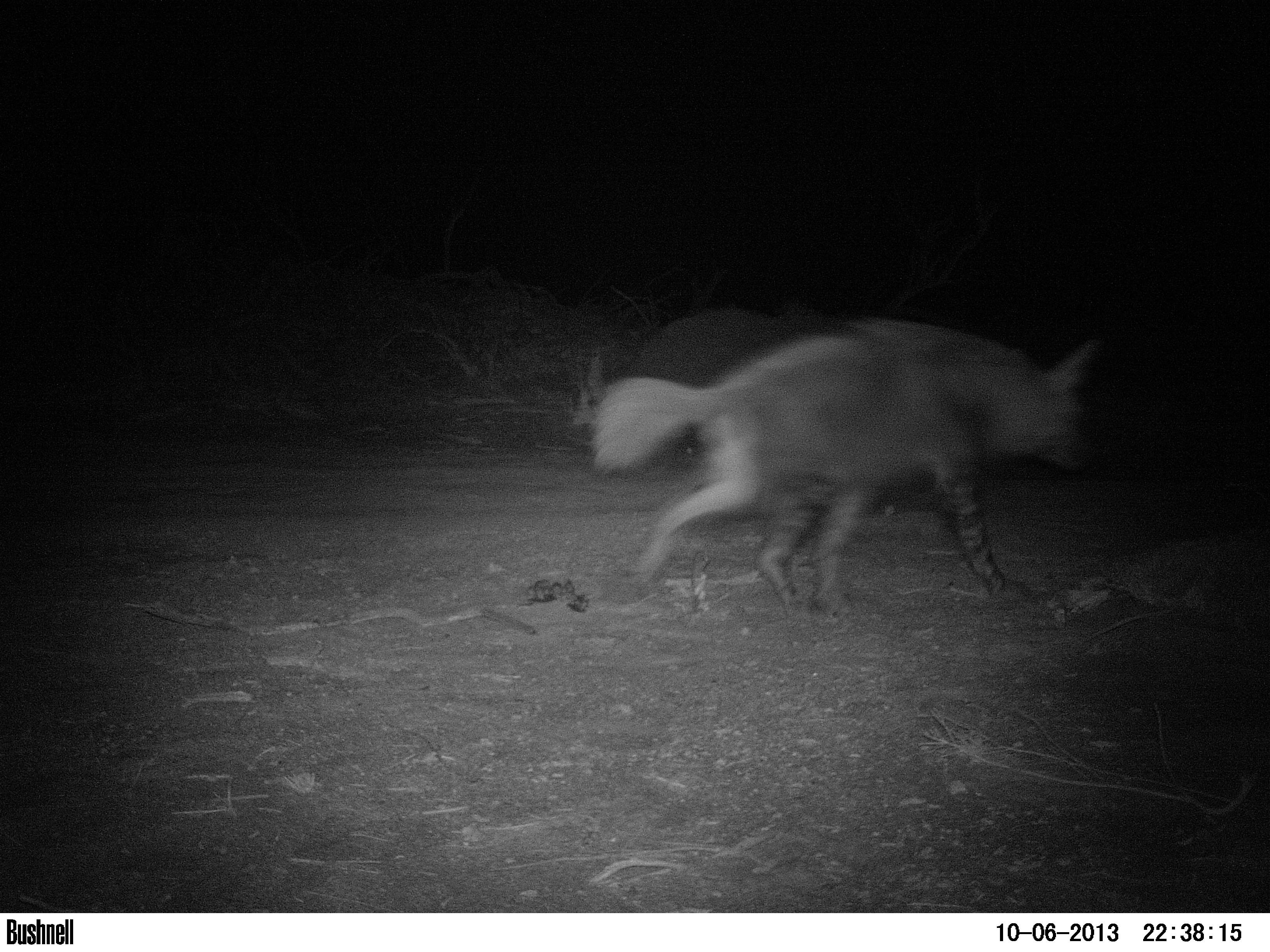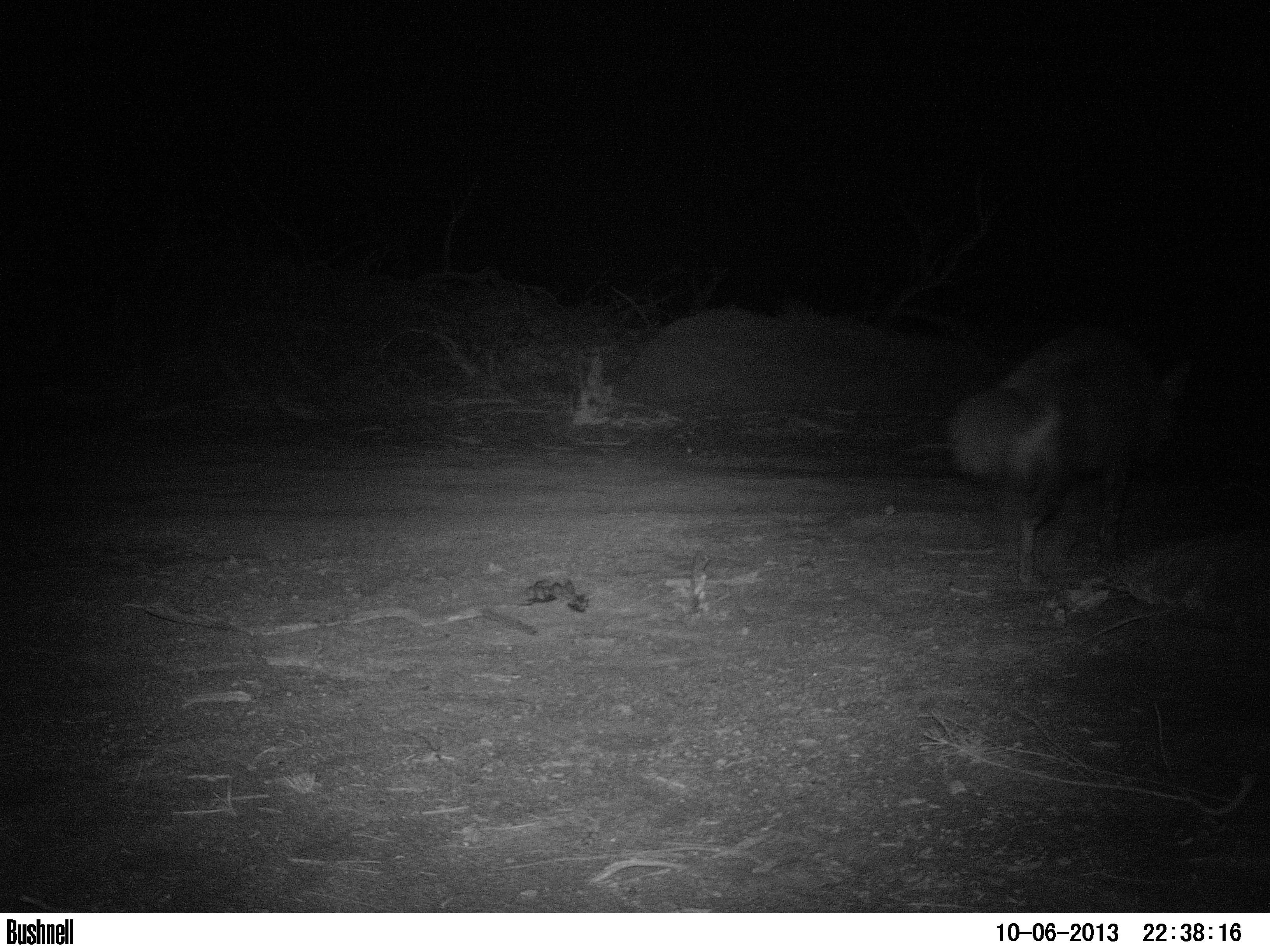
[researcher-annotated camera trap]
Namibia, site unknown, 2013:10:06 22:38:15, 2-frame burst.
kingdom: Animalia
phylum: Chordata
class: Mammalia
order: Carnivora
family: Hyaenidae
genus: Parahyaena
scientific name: Parahyaena brunnea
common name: brown hyena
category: hyaena brunnea